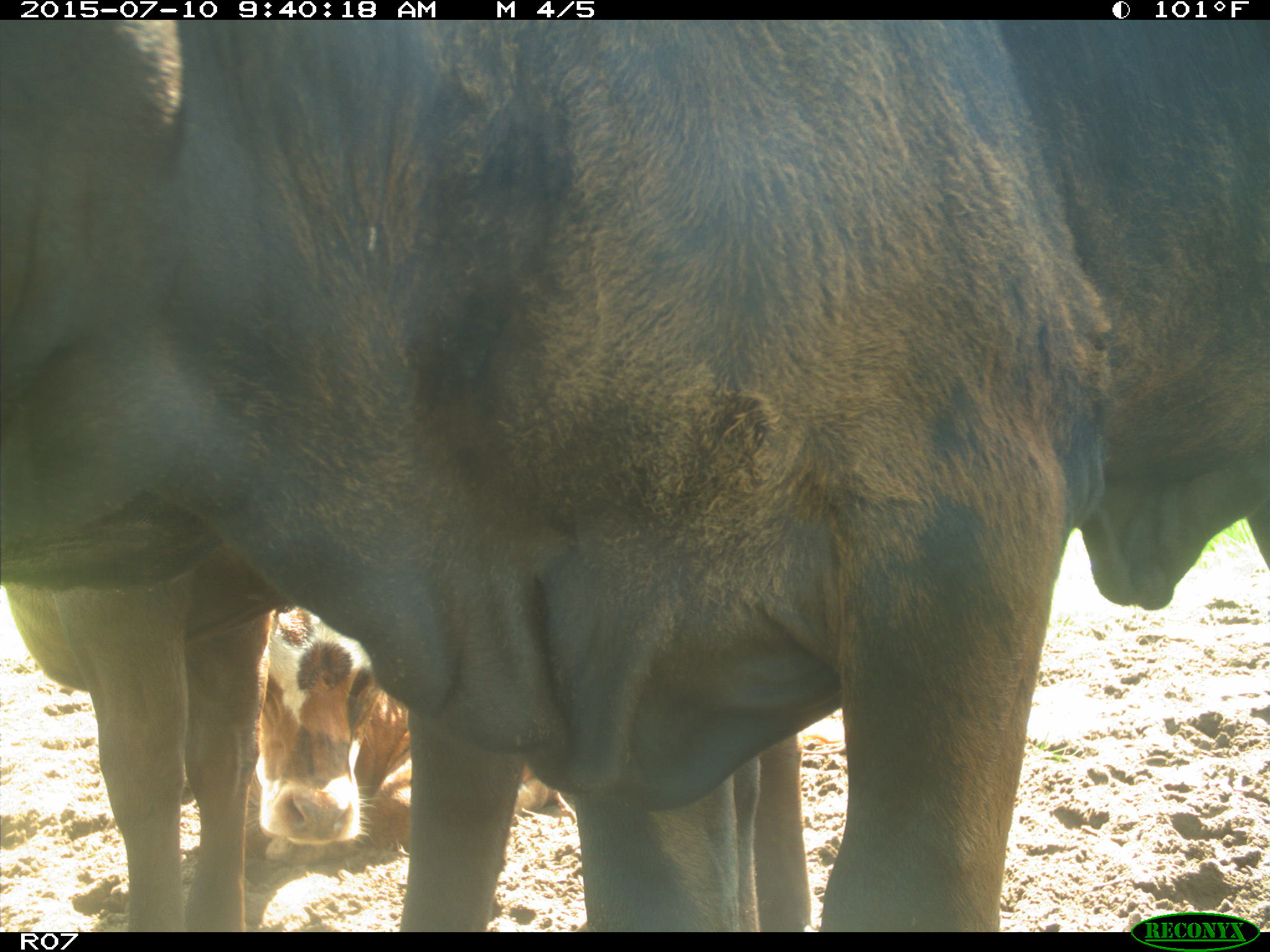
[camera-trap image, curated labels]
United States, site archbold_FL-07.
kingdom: Animalia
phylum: Chordata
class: Mammalia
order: Artiodactyla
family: Bovidae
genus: Bos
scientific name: Bos taurus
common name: domestic cow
Bos taurus (domestic cow).